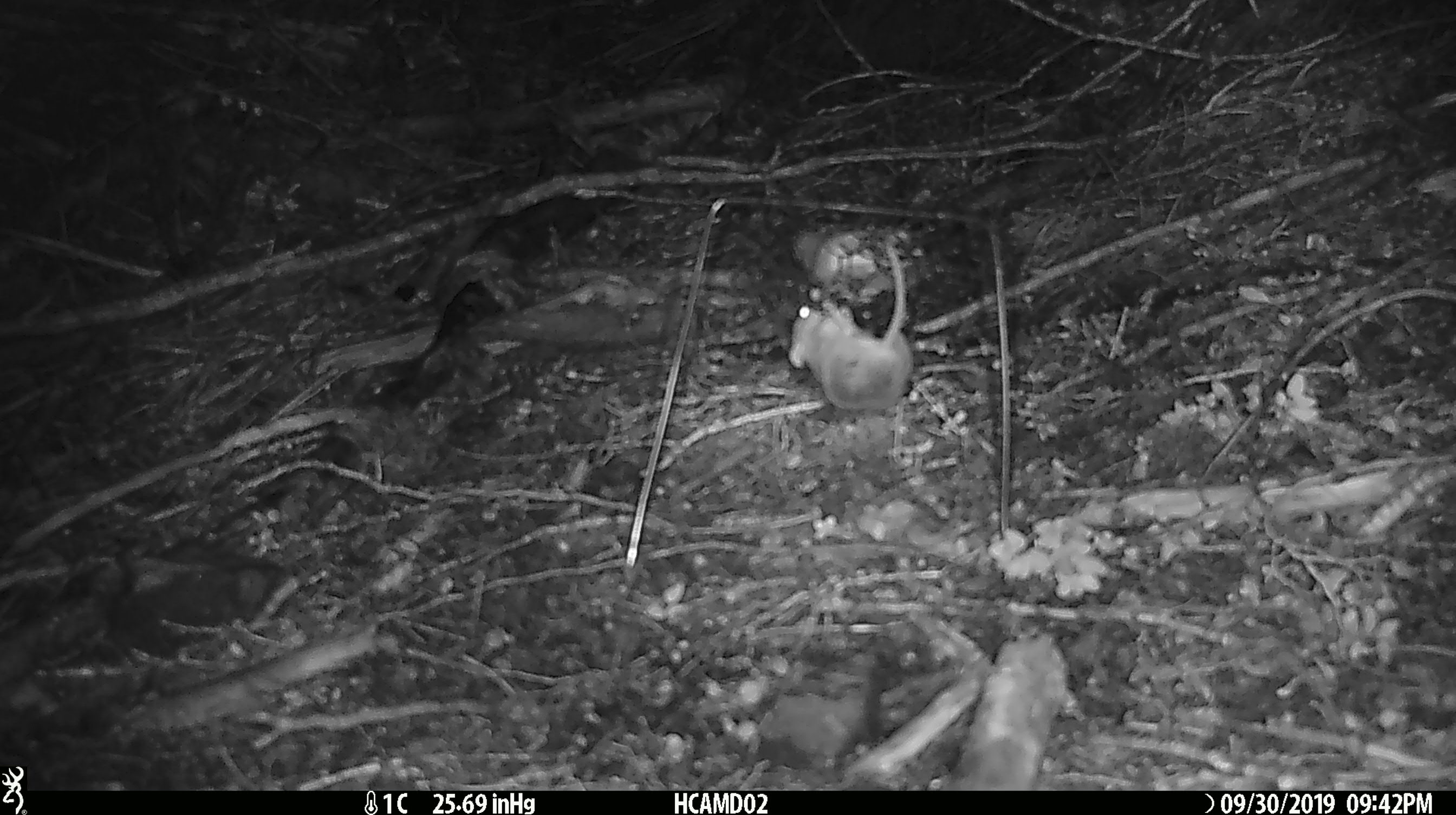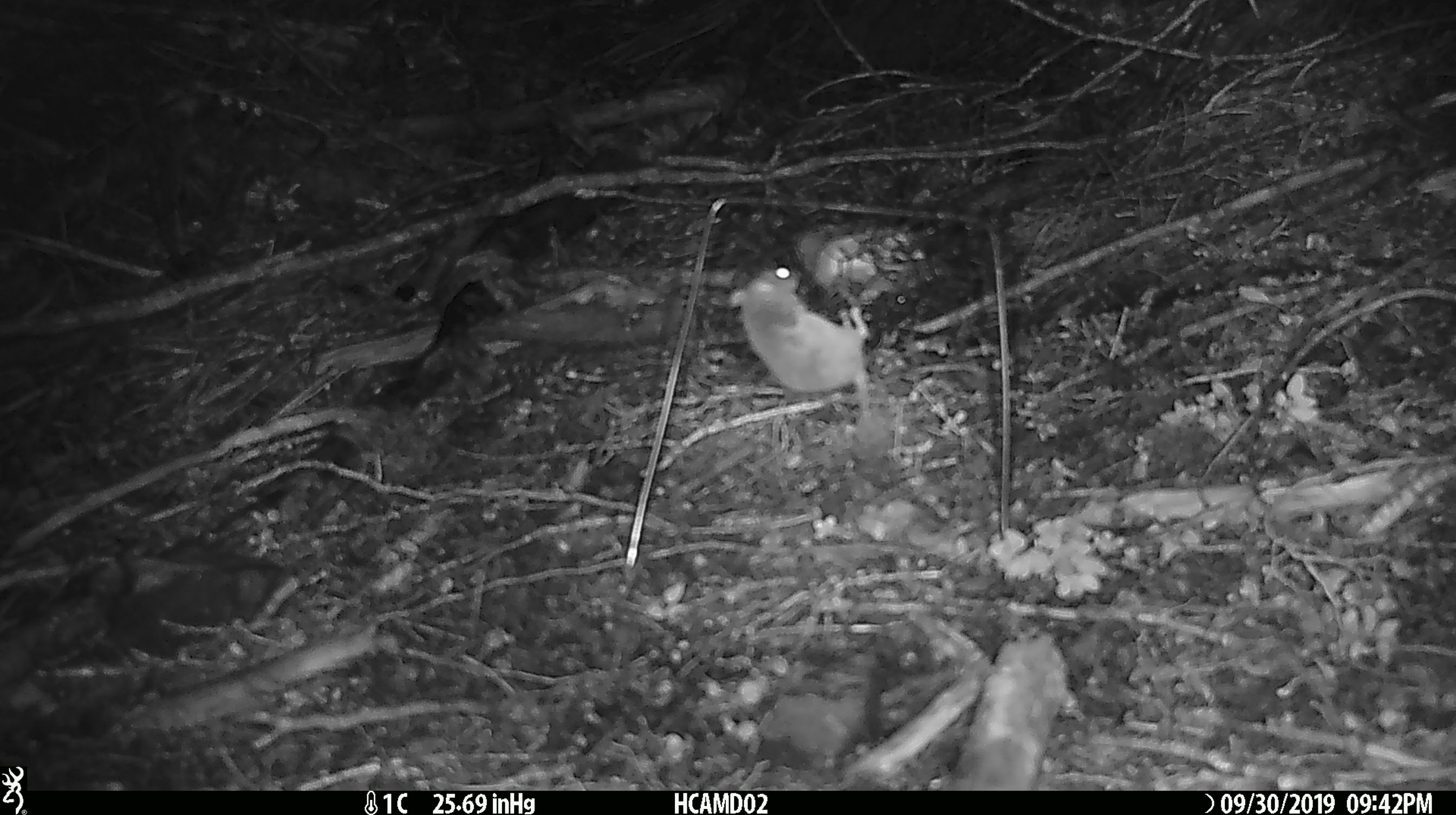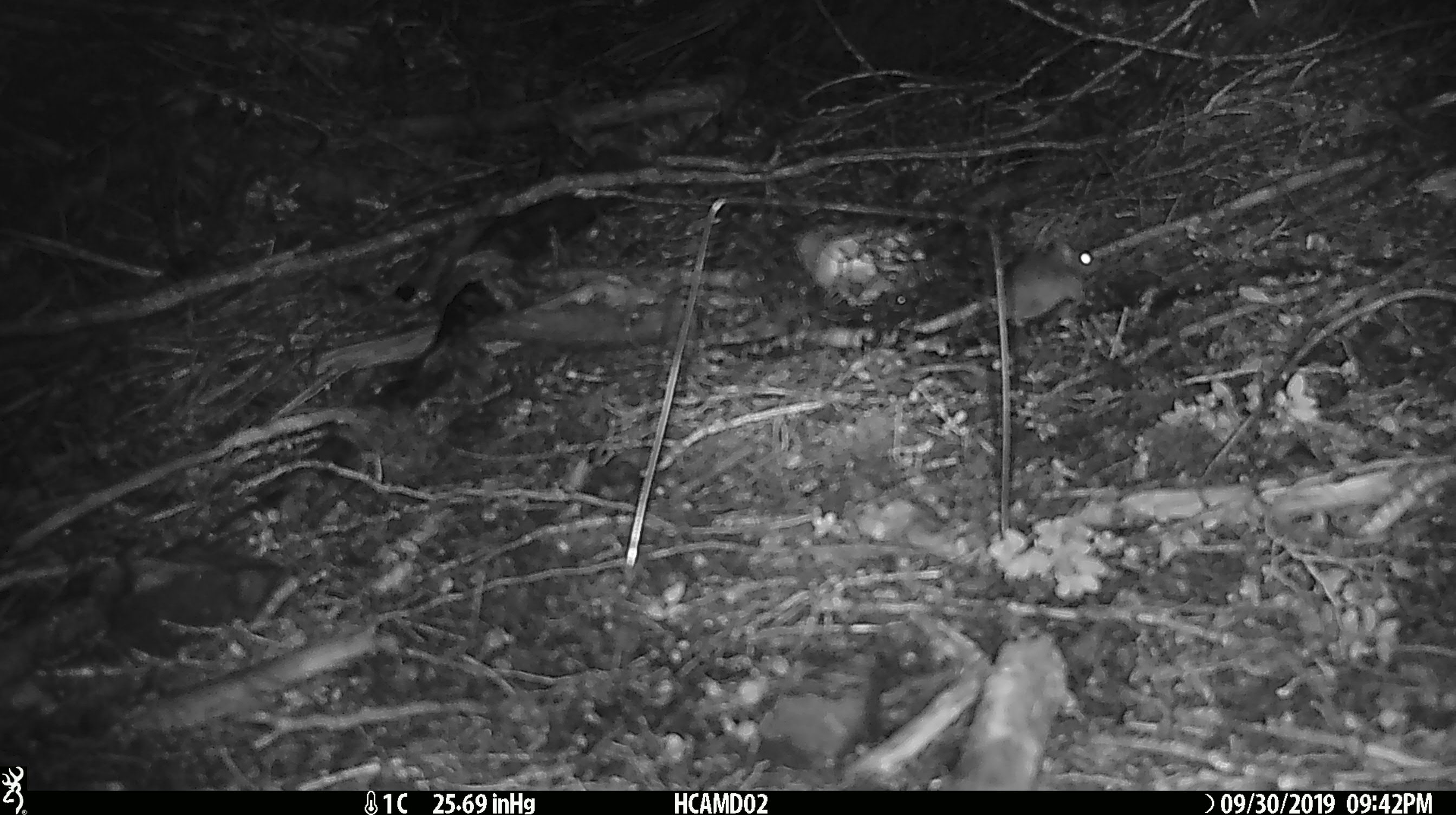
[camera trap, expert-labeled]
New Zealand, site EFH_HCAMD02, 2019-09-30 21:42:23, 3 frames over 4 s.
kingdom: Animalia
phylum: Chordata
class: Mammalia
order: Rodentia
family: Muridae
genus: Mus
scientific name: Mus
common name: mouse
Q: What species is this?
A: Mouse (Mus).